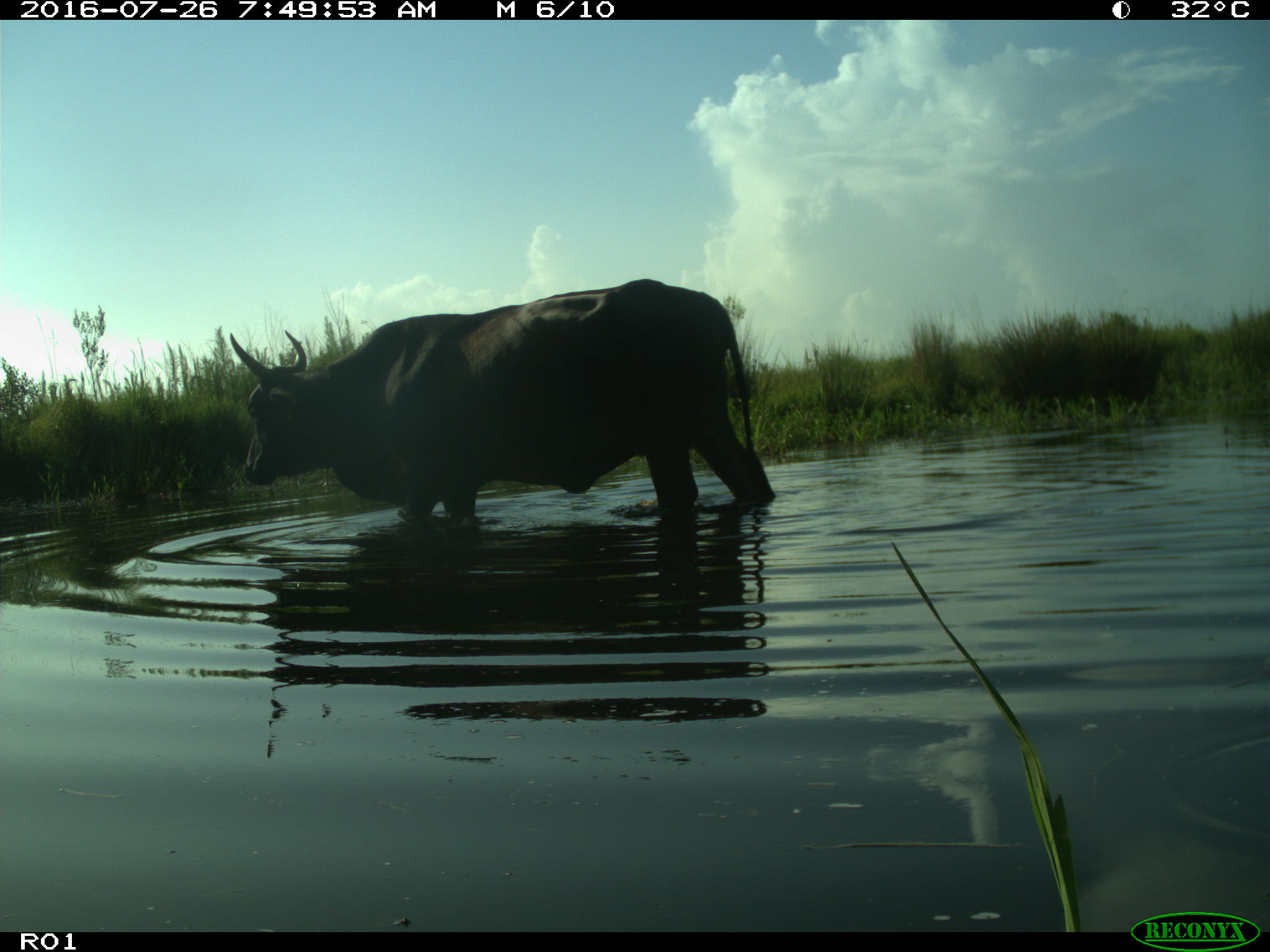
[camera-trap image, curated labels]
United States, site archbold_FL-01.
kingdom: Animalia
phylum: Chordata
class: Mammalia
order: Artiodactyla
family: Bovidae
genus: Bos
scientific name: Bos taurus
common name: domestic cow